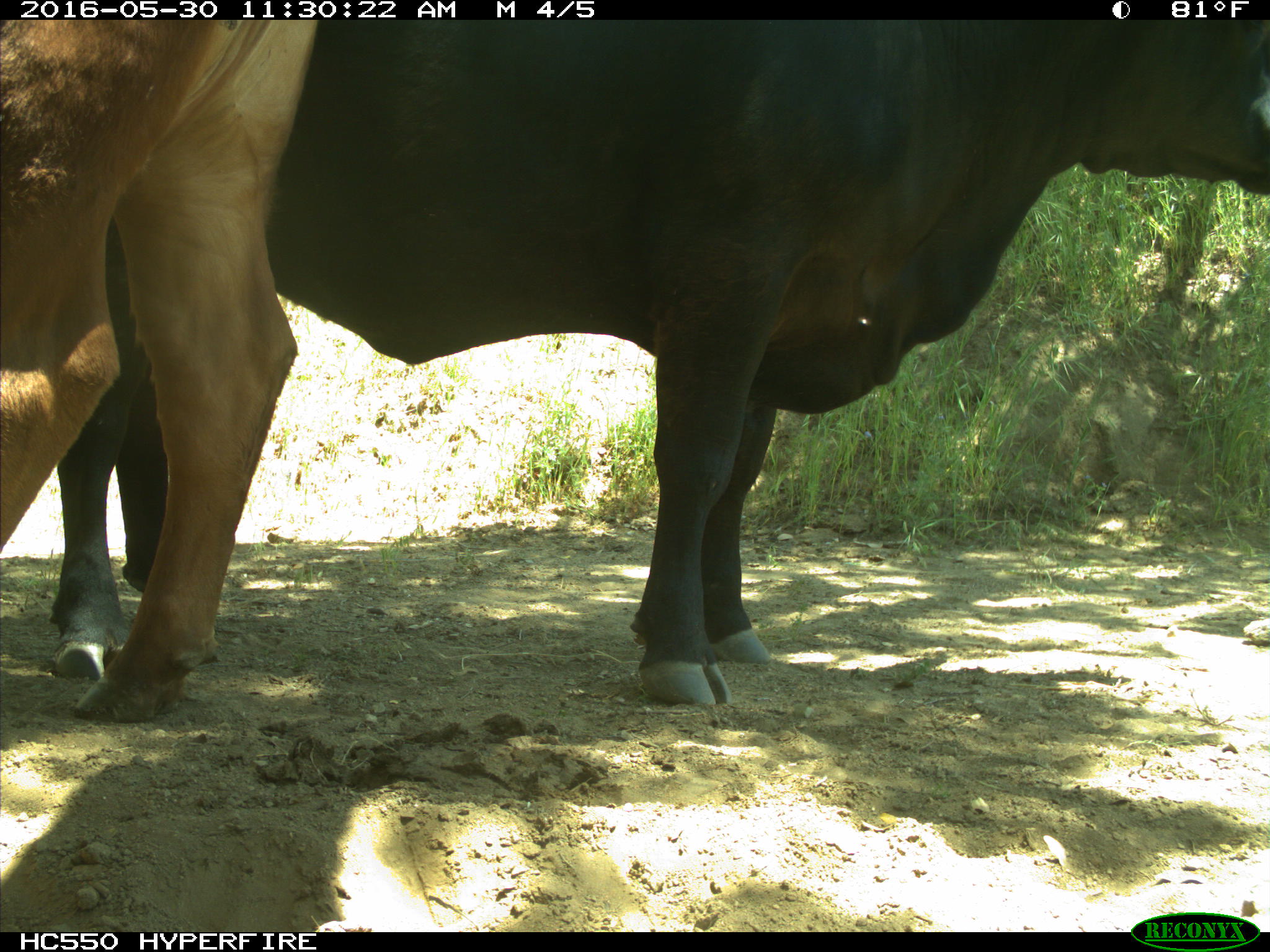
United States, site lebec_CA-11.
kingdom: Animalia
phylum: Chordata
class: Mammalia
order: Artiodactyla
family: Bovidae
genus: Bos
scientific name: Bos taurus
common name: domestic cow